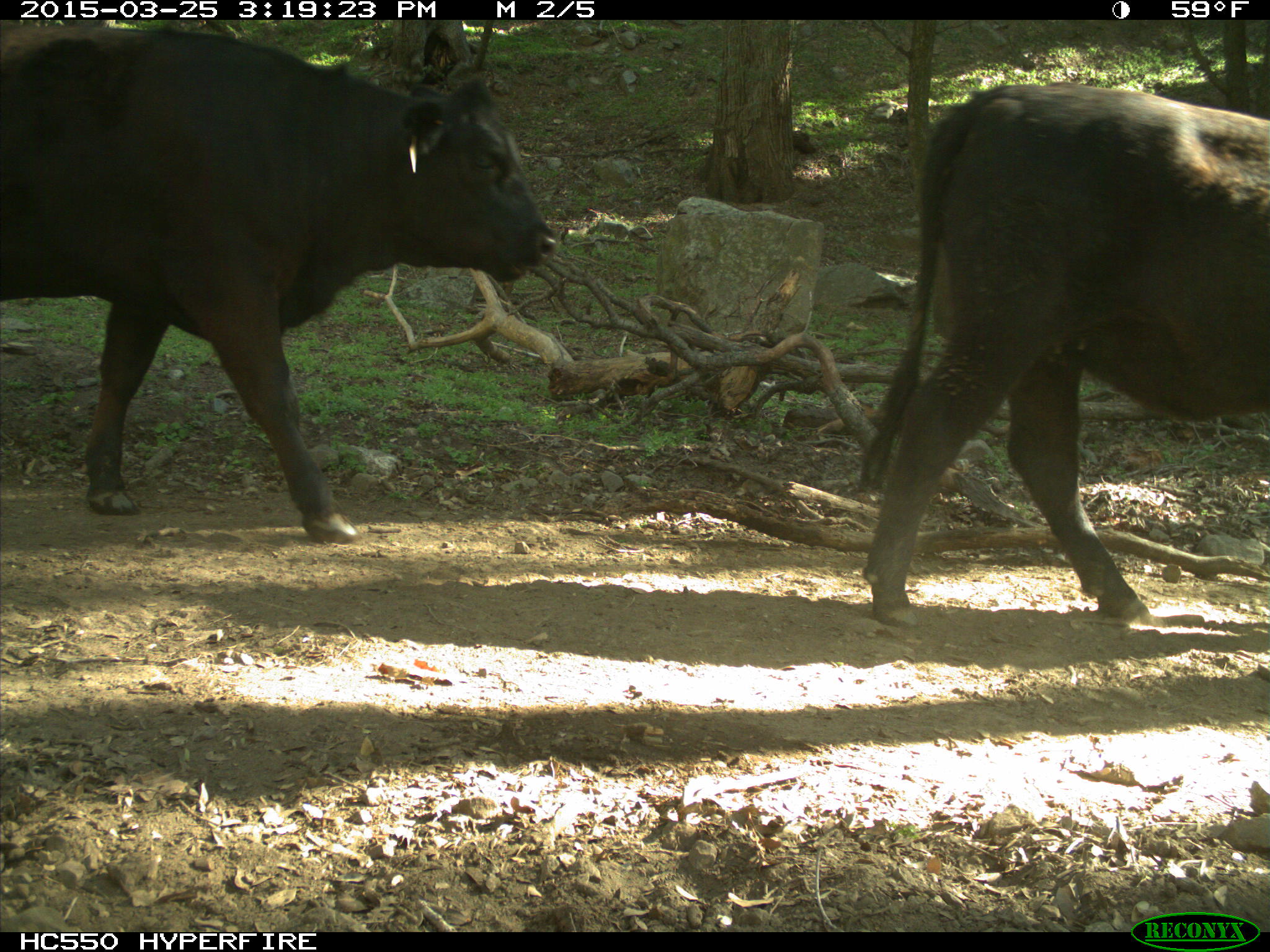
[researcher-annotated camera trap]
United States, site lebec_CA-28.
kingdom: Animalia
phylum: Chordata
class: Mammalia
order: Artiodactyla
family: Bovidae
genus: Bos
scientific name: Bos taurus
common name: domestic cow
Bos taurus (domestic cow).